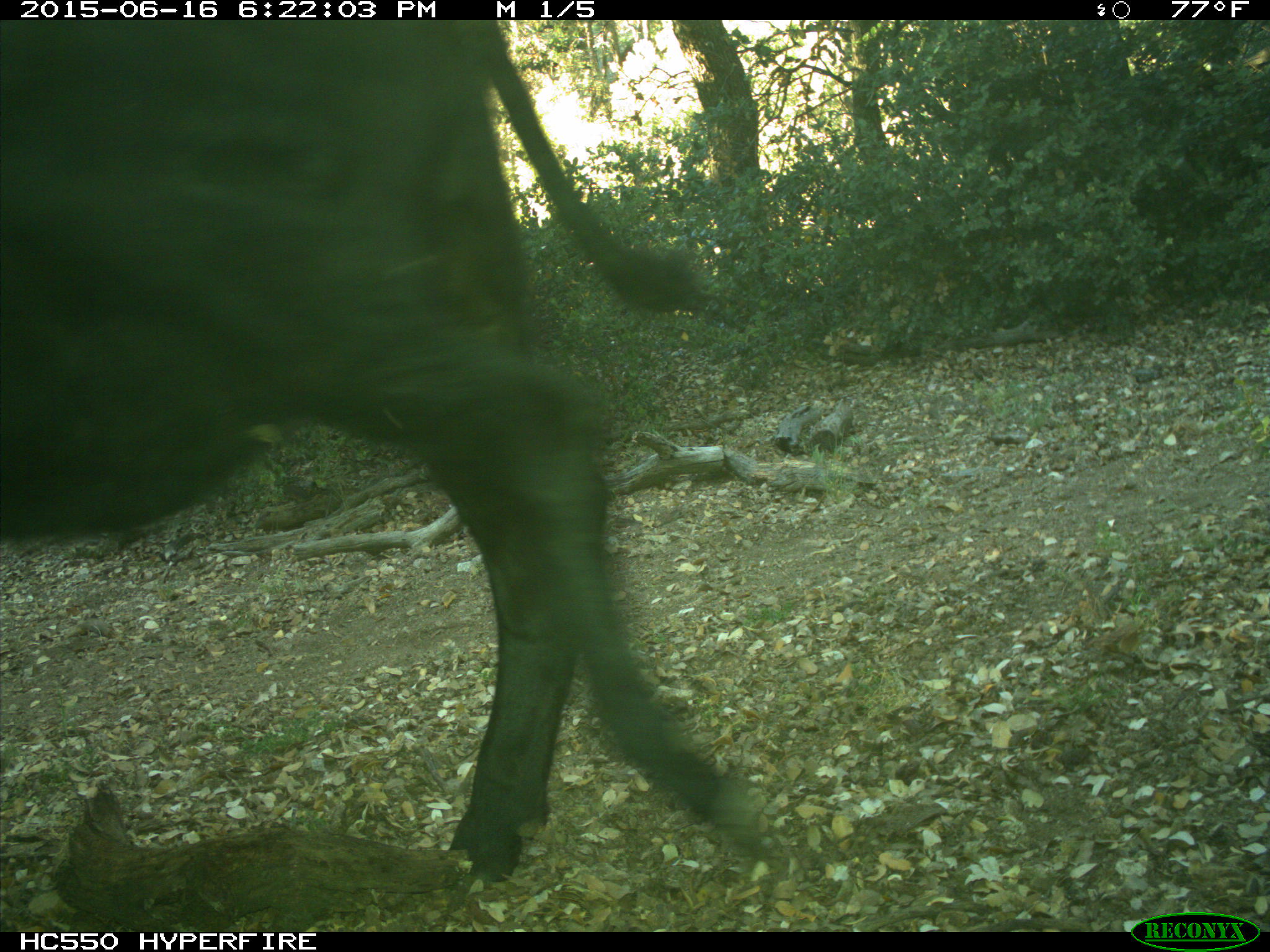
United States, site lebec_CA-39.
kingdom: Animalia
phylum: Chordata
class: Mammalia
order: Artiodactyla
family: Bovidae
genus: Bos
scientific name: Bos taurus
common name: domestic cow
Bos taurus (domestic cow).